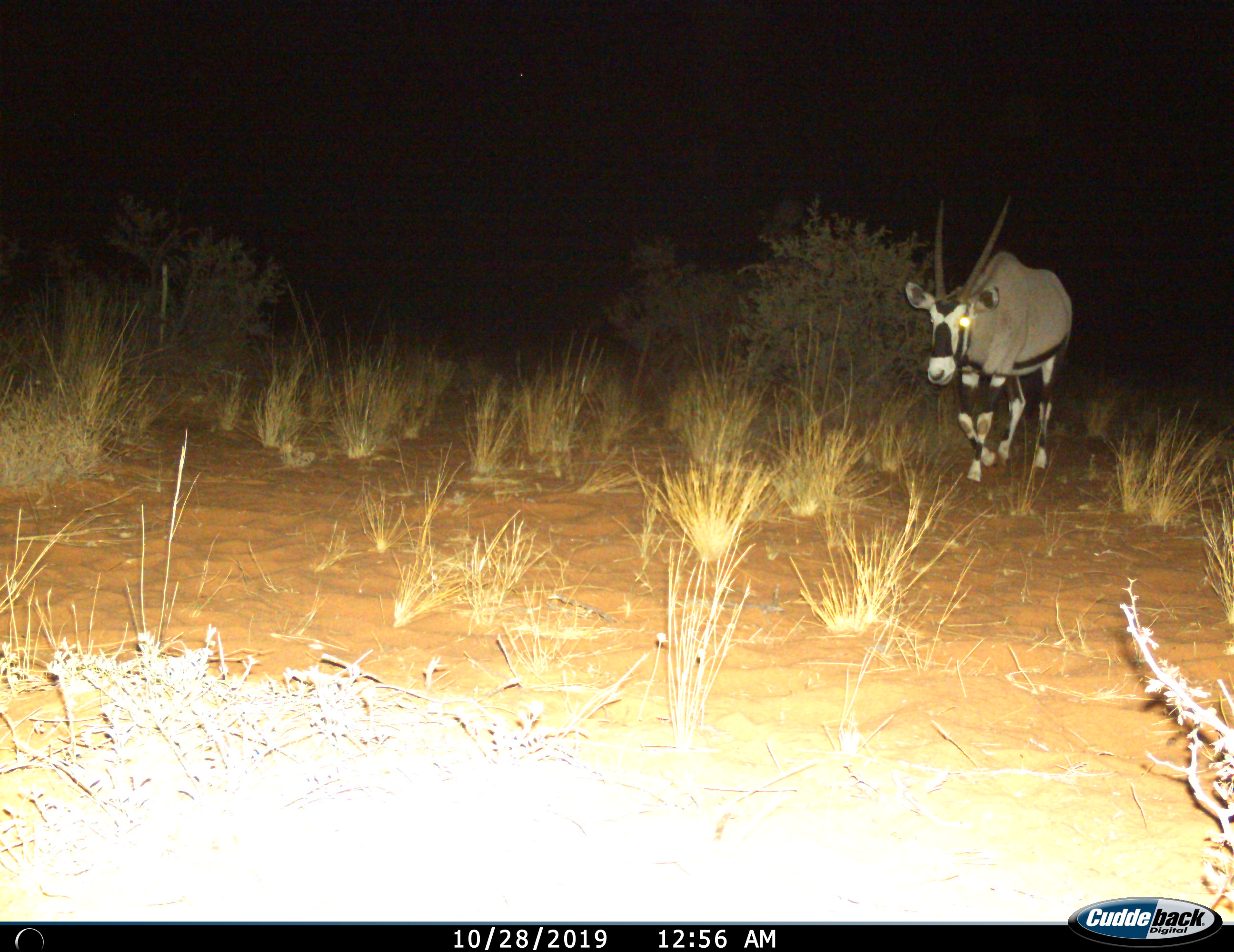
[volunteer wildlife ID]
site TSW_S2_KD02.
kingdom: Animalia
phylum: Chordata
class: Mammalia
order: Artiodactyla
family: Bovidae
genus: Oryx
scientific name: Oryx gazella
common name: gemsbok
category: oryx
Oryx (gemsbok) (Oryx gazella), count 1. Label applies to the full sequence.